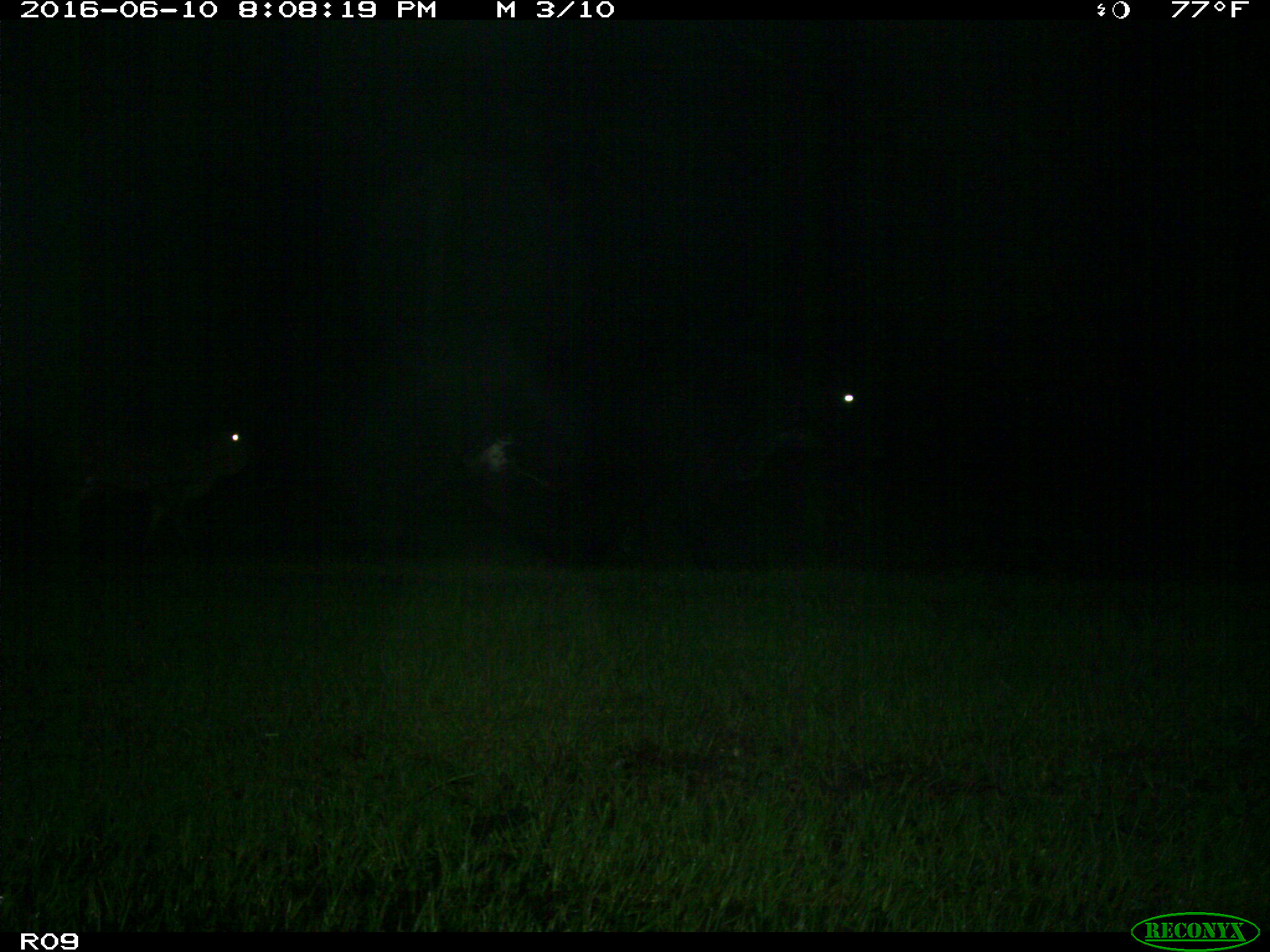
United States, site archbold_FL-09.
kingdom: Animalia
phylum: Chordata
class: Mammalia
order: Artiodactyla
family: Bovidae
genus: Bos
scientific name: Bos taurus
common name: domestic cow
Bos taurus (domestic cow).